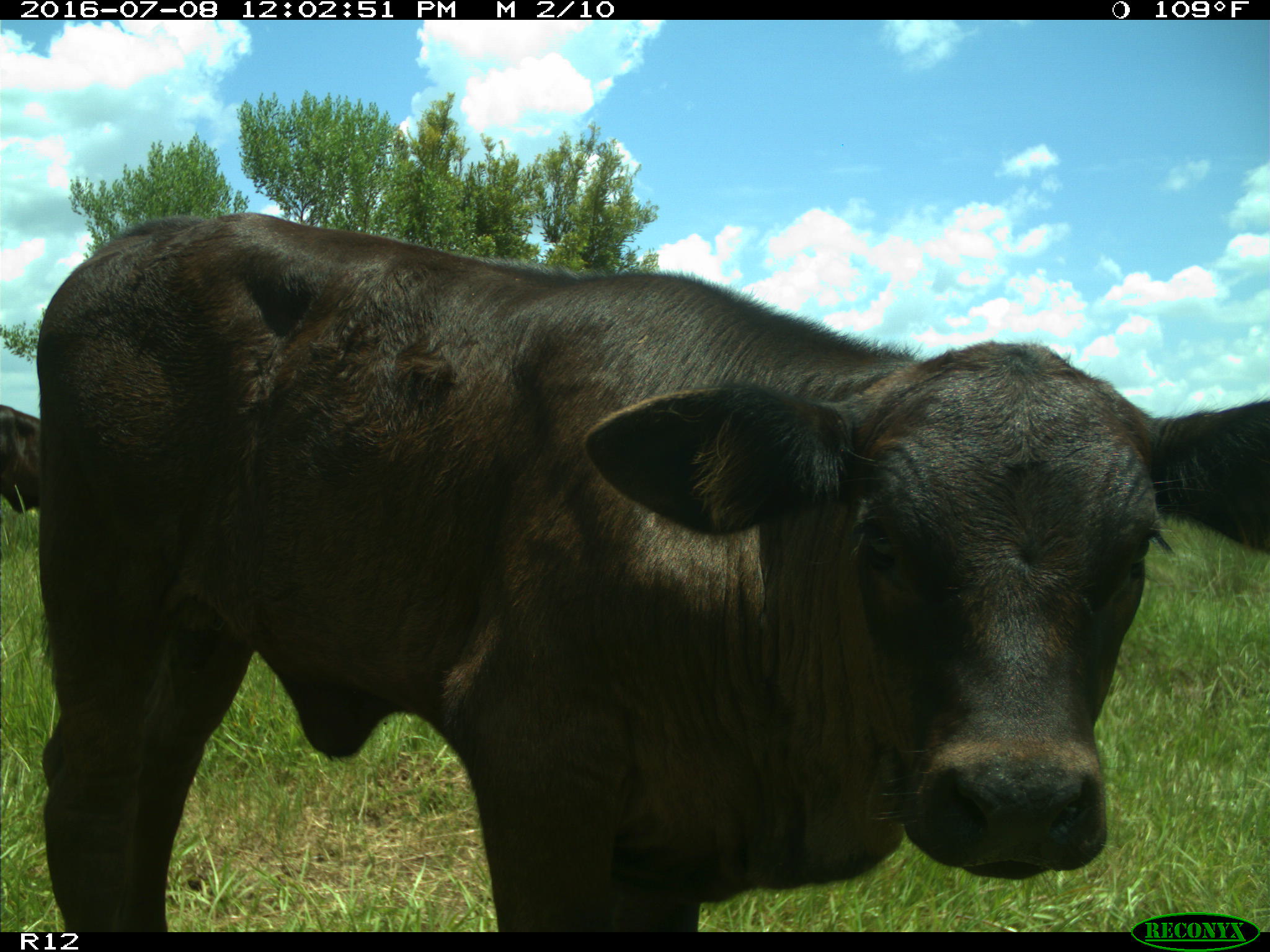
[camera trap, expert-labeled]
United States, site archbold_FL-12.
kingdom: Animalia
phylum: Chordata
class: Mammalia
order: Artiodactyla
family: Bovidae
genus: Bos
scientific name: Bos taurus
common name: domestic cow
Bos taurus (domestic cow).